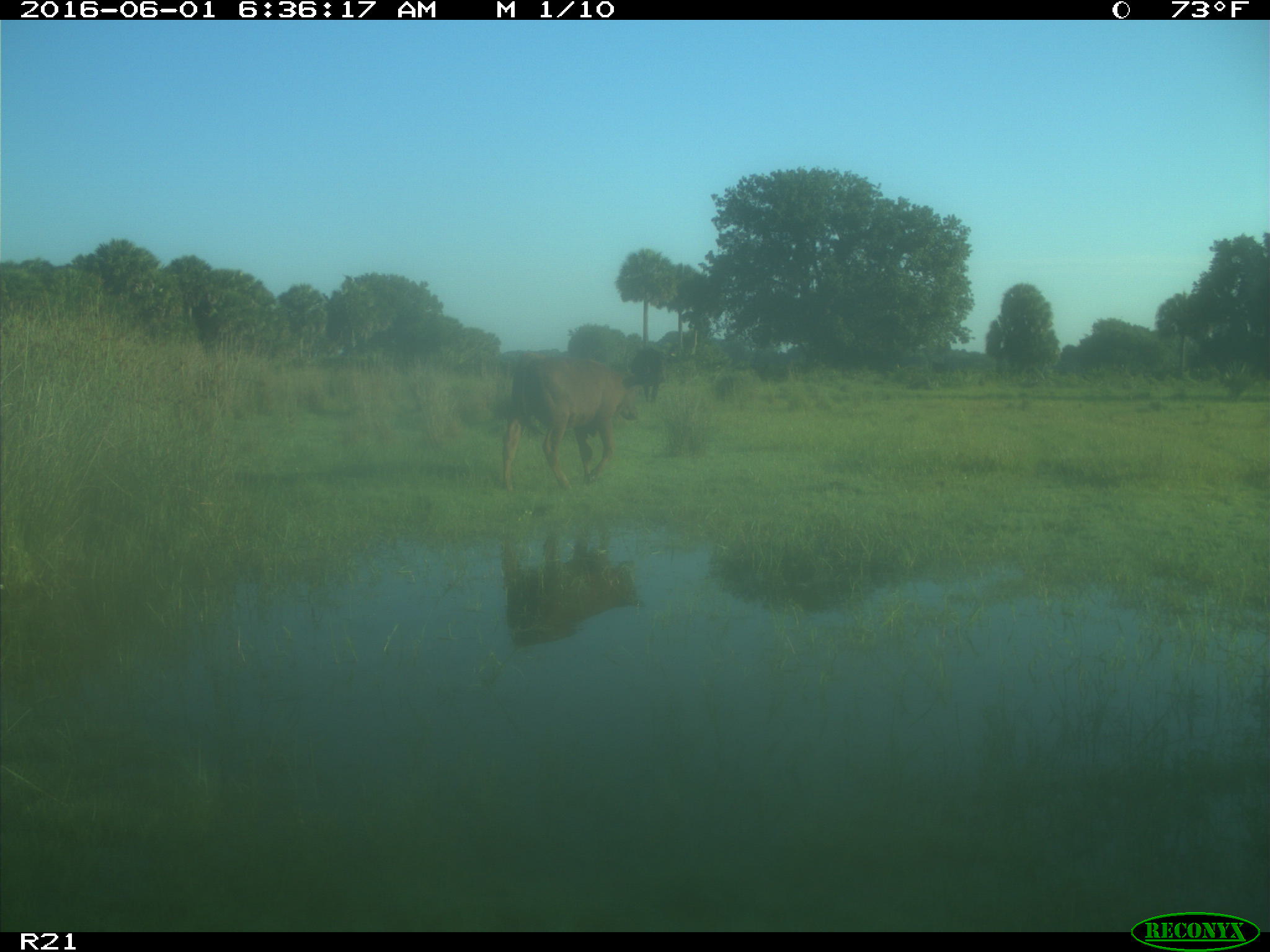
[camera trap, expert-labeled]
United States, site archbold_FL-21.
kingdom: Animalia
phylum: Chordata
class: Mammalia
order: Artiodactyla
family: Bovidae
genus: Bos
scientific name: Bos taurus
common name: domestic cow